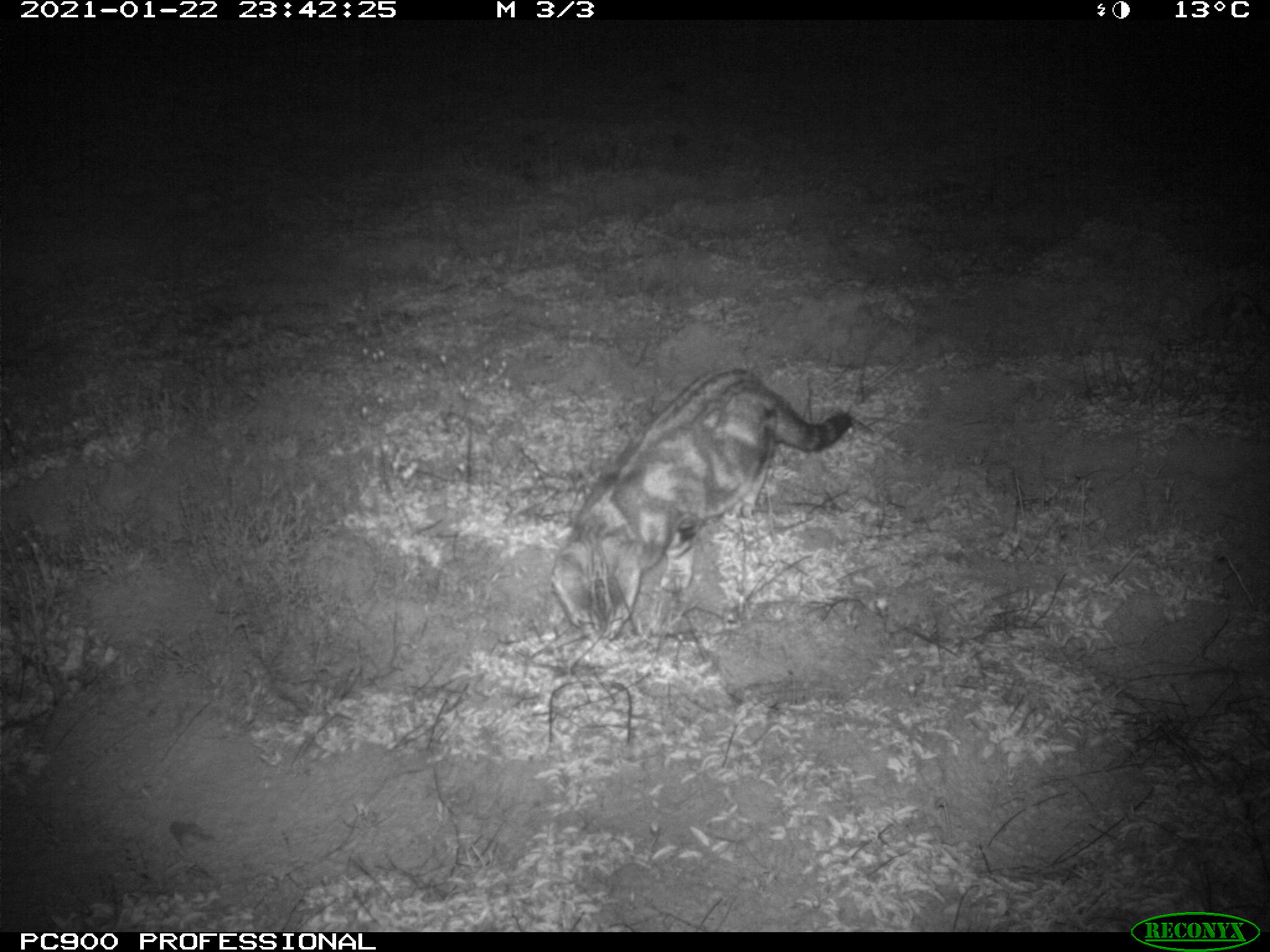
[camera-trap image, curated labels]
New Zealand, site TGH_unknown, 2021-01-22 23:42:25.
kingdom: Animalia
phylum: Chordata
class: Mammalia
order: Carnivora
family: Felidae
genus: Felis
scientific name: Felis catus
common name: domestic cat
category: cat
Cat (domestic cat) (Felis catus).